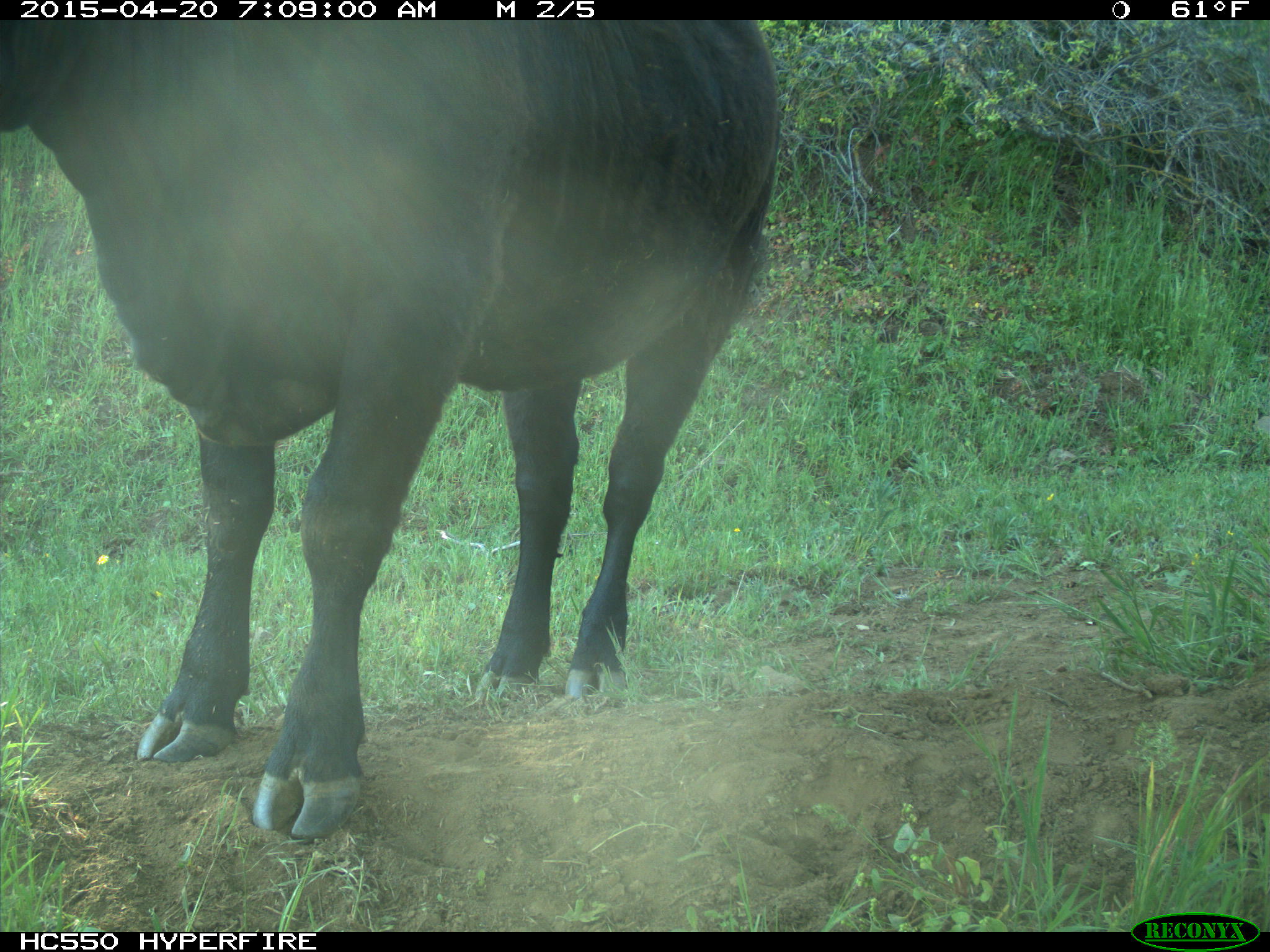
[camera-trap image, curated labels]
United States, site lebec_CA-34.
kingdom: Animalia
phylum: Chordata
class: Mammalia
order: Artiodactyla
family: Bovidae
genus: Bos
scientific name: Bos taurus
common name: domestic cow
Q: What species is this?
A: Bos taurus (domestic cow).